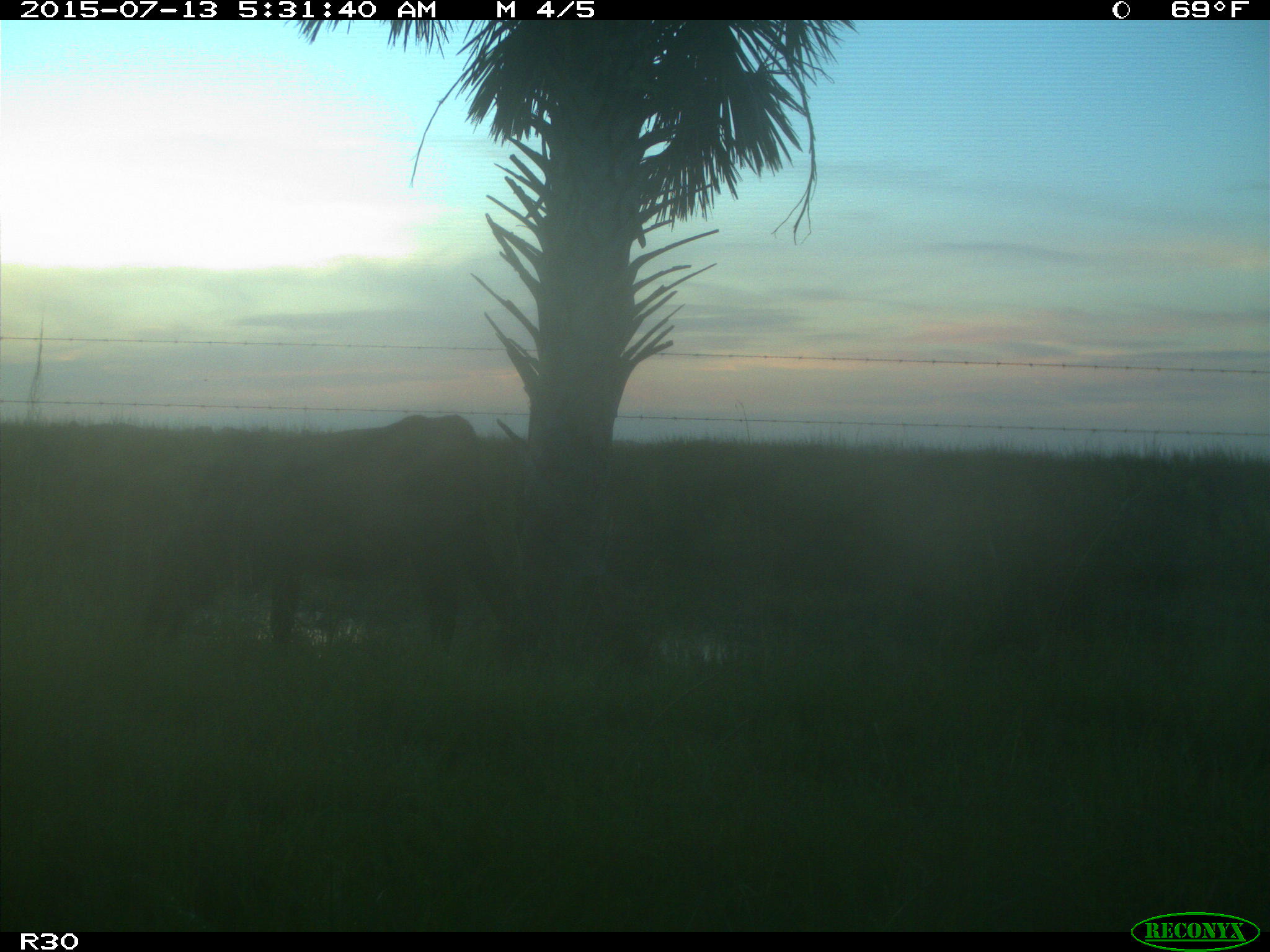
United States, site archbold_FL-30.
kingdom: Animalia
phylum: Chordata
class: Mammalia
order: Artiodactyla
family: Bovidae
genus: Bos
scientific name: Bos taurus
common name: domestic cow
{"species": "Bos taurus (domestic cow)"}